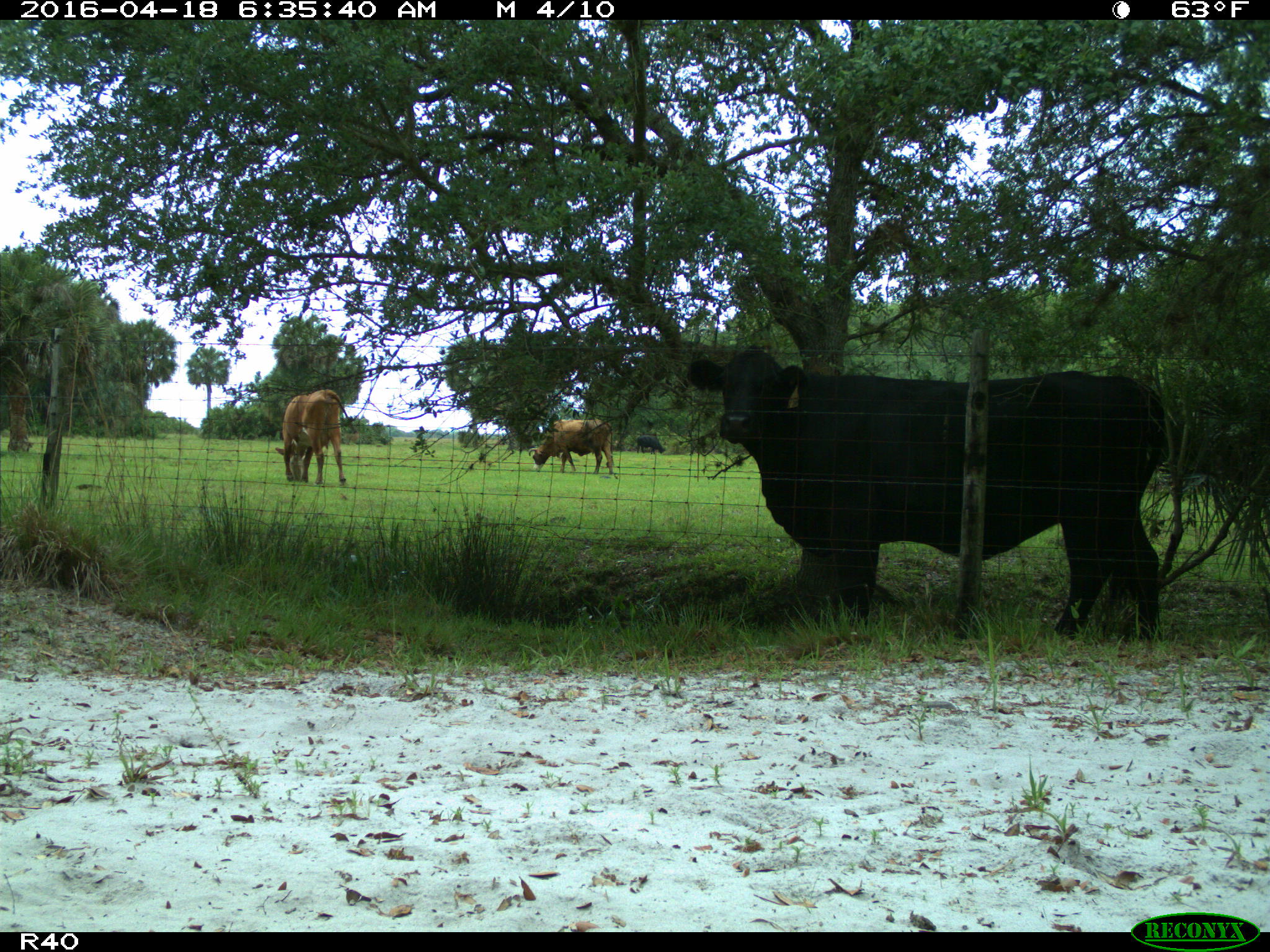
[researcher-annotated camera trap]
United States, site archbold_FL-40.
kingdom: Animalia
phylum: Chordata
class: Mammalia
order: Artiodactyla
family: Bovidae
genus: Bos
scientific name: Bos taurus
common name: domestic cow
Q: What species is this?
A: Bos taurus (domestic cow).